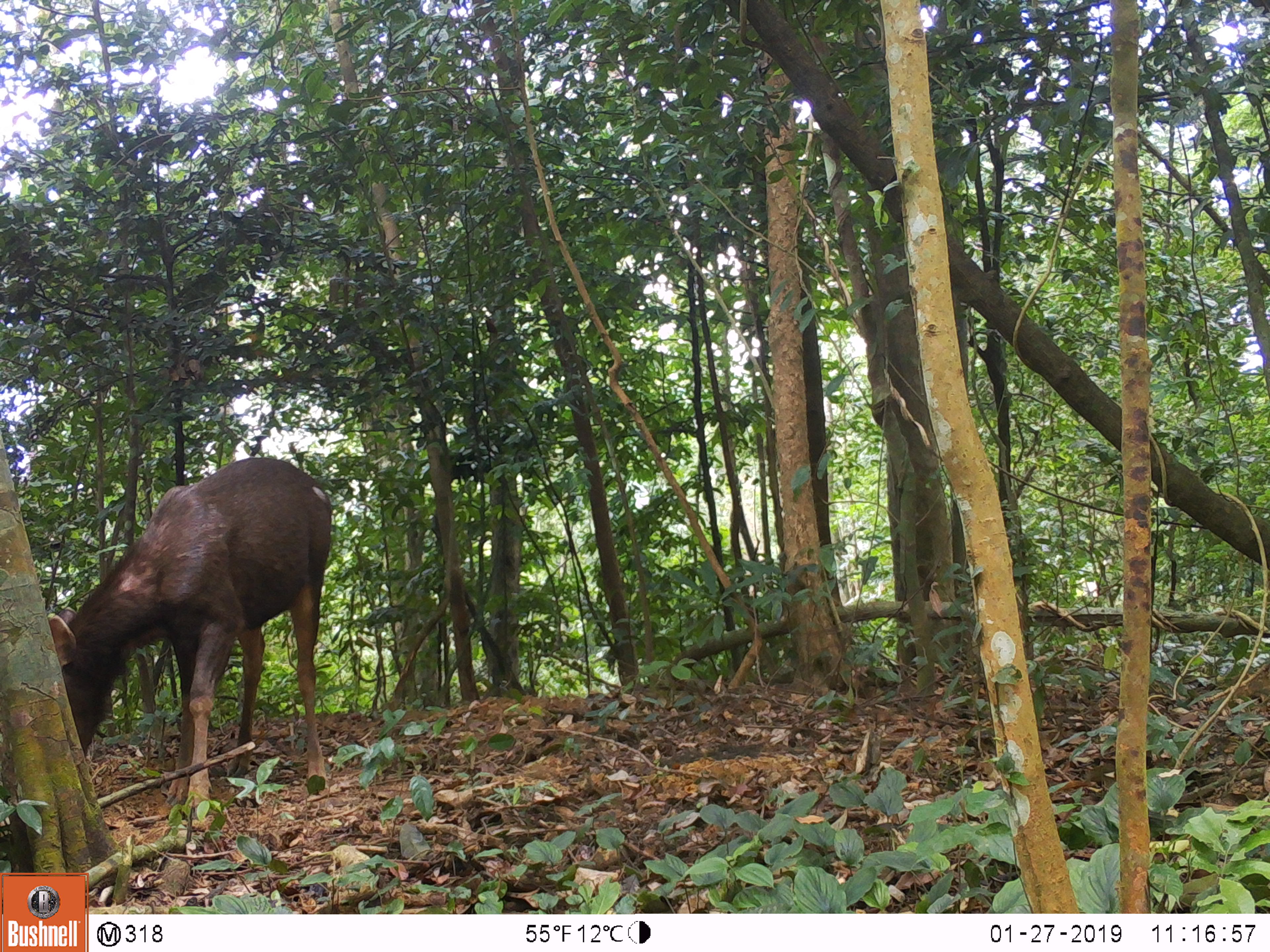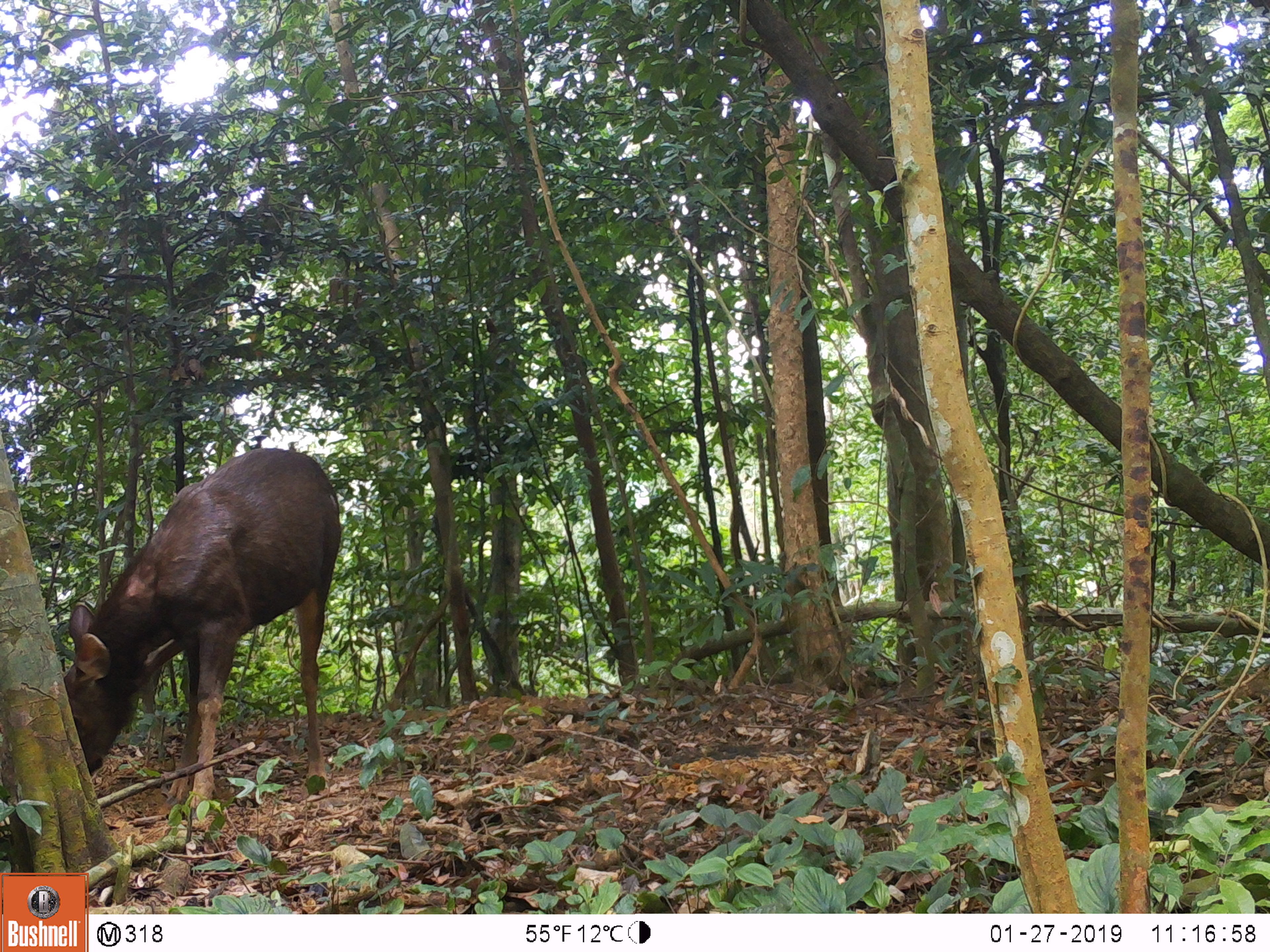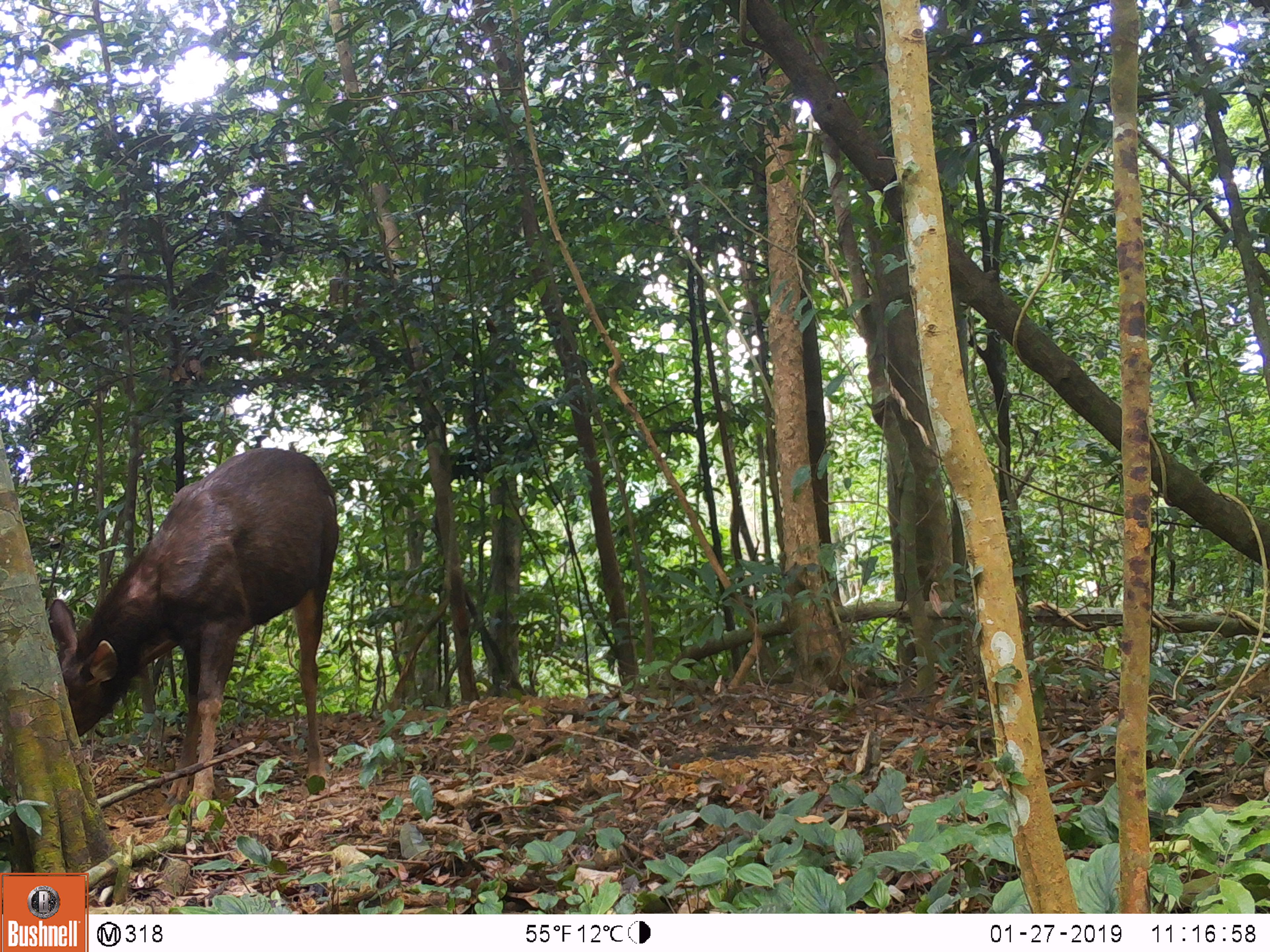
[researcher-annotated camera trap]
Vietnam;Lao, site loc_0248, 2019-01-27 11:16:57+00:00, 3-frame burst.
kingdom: Animalia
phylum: Chordata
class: Mammalia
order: Artiodactyla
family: Cervidae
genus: Rusa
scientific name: Rusa unicolor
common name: sambar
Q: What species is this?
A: Sambar (Rusa unicolor).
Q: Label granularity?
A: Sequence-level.